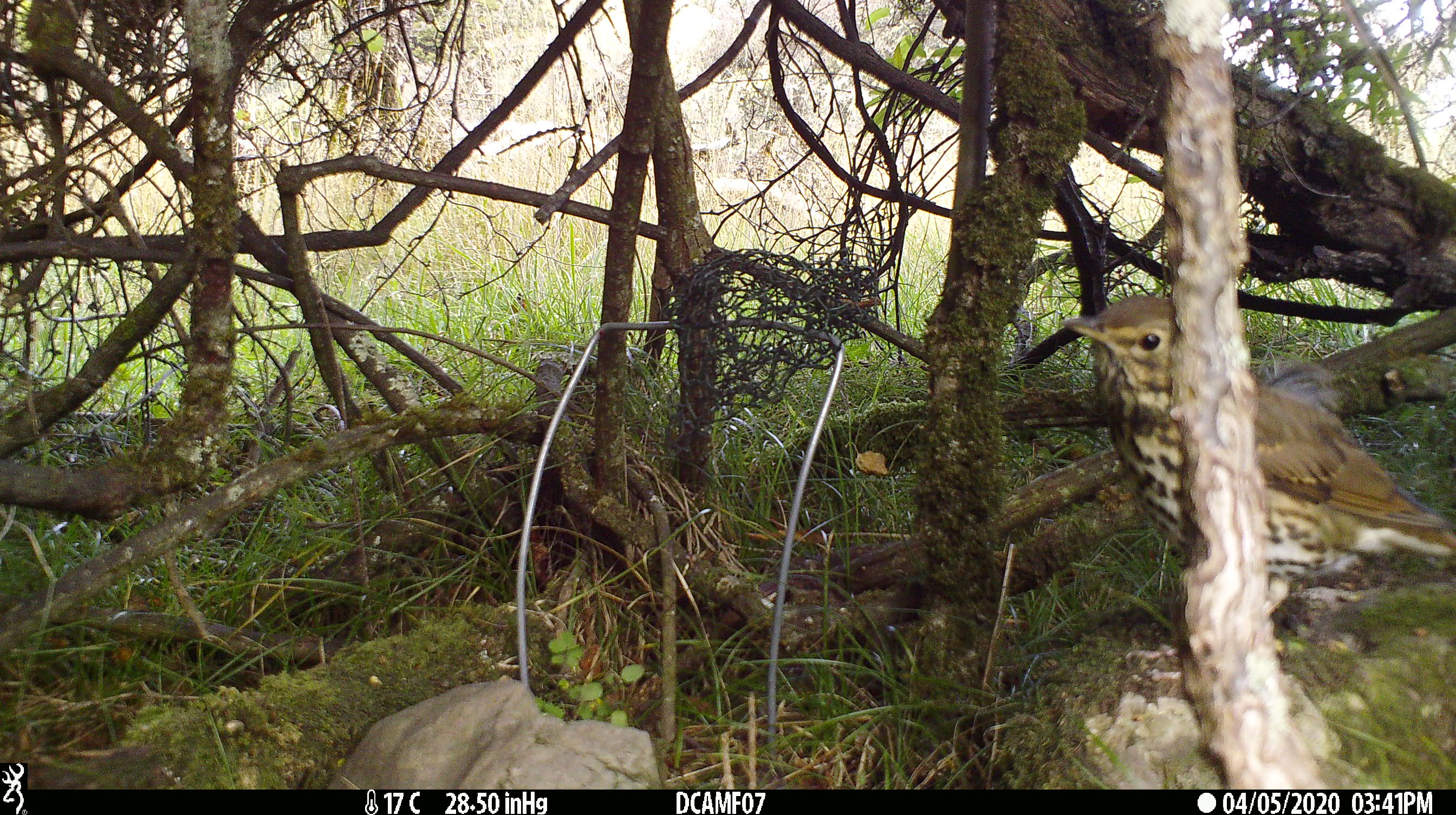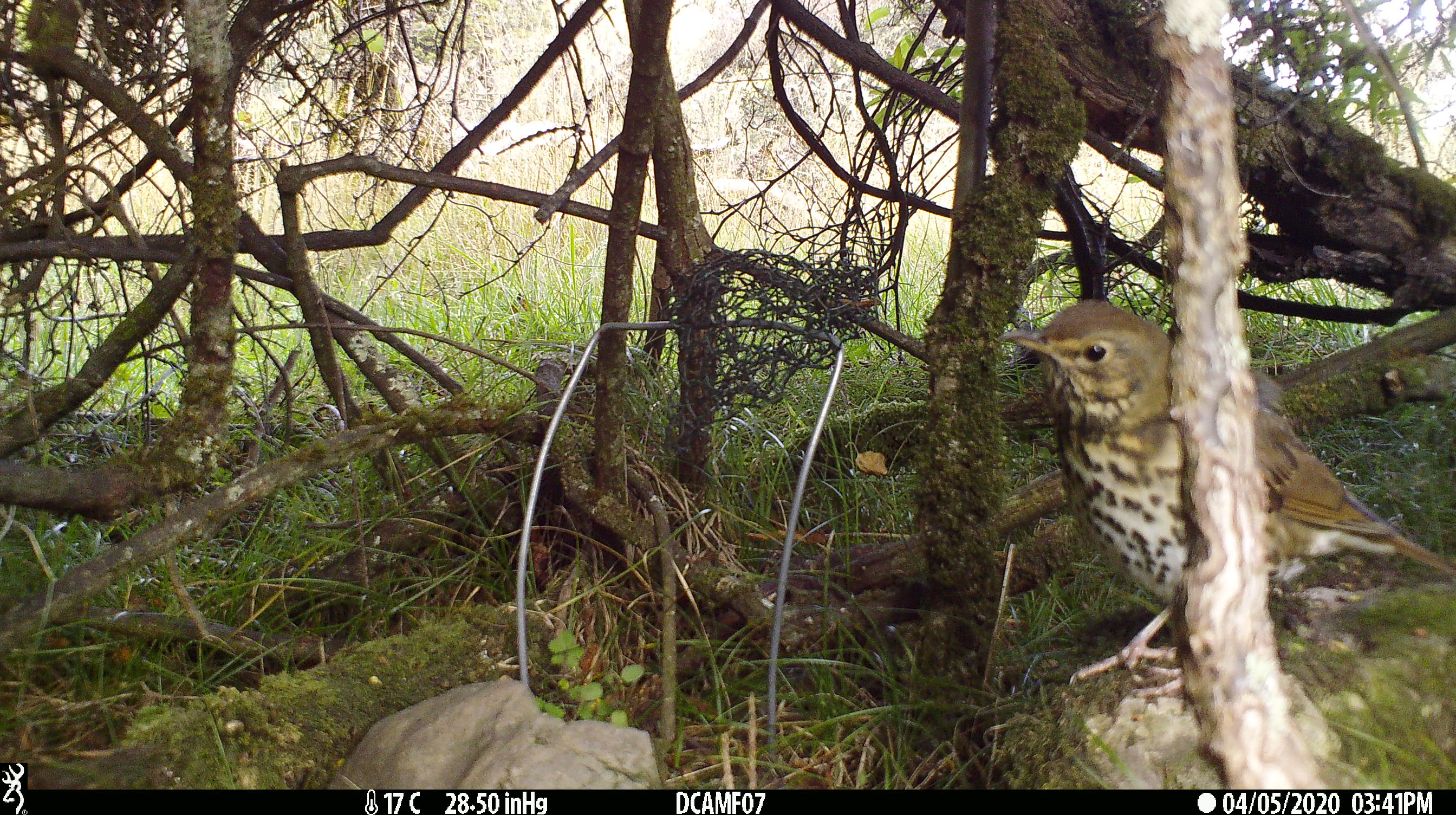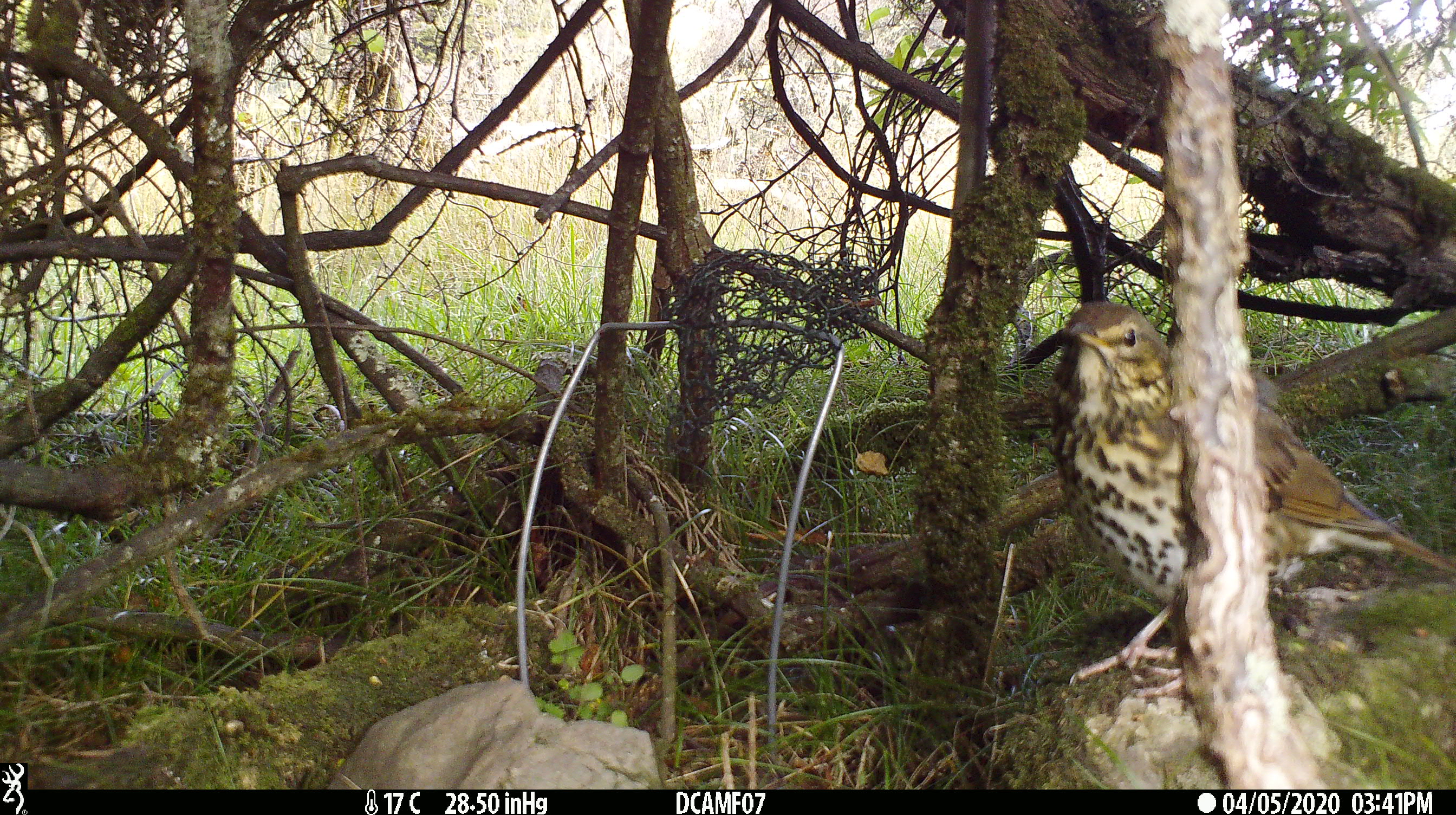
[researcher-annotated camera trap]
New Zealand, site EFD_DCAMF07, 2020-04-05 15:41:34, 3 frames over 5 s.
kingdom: Animalia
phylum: Chordata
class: Aves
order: Passeriformes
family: Turdidae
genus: Turdus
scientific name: Turdus philomelos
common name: song thrush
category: thrush